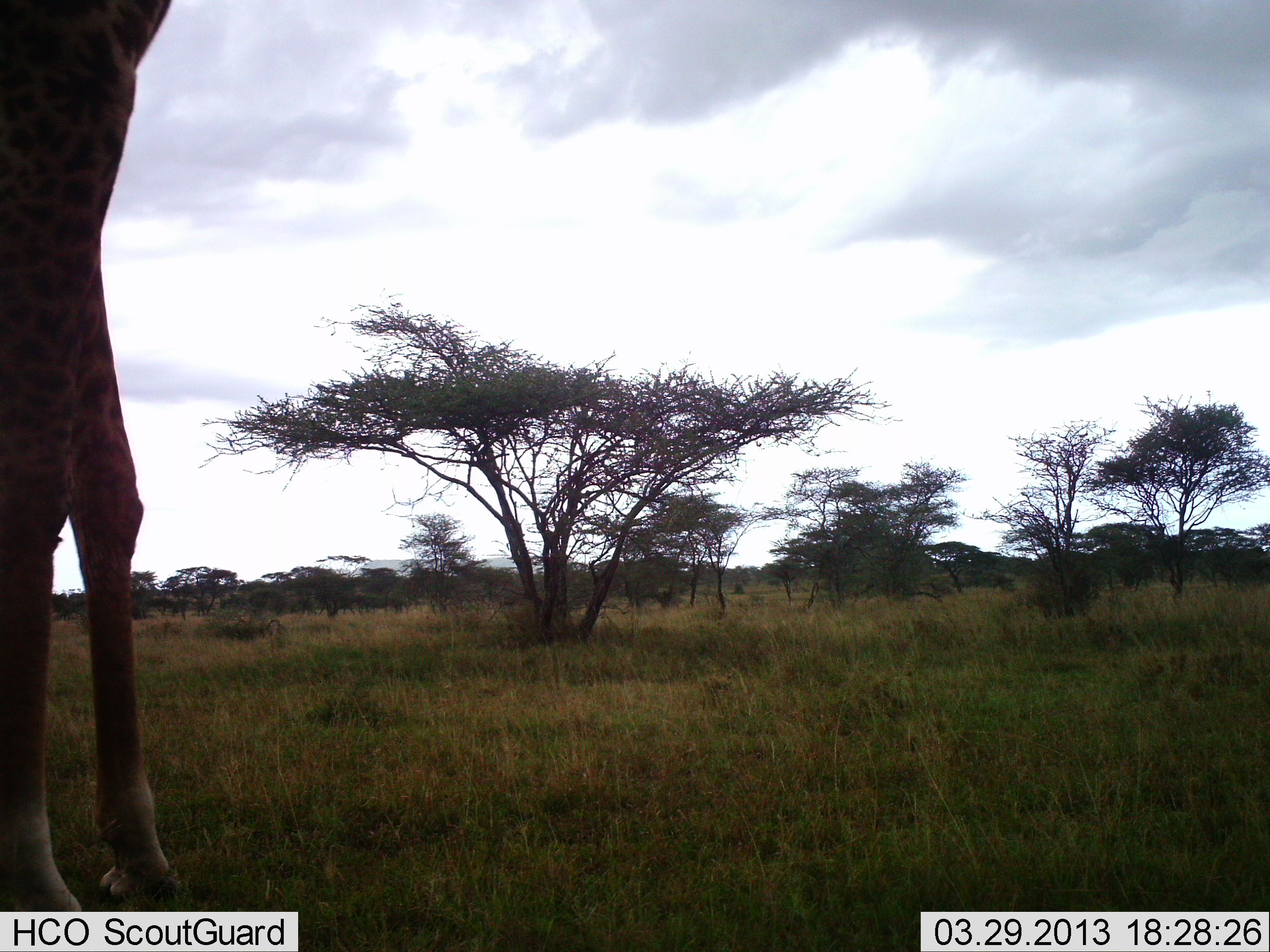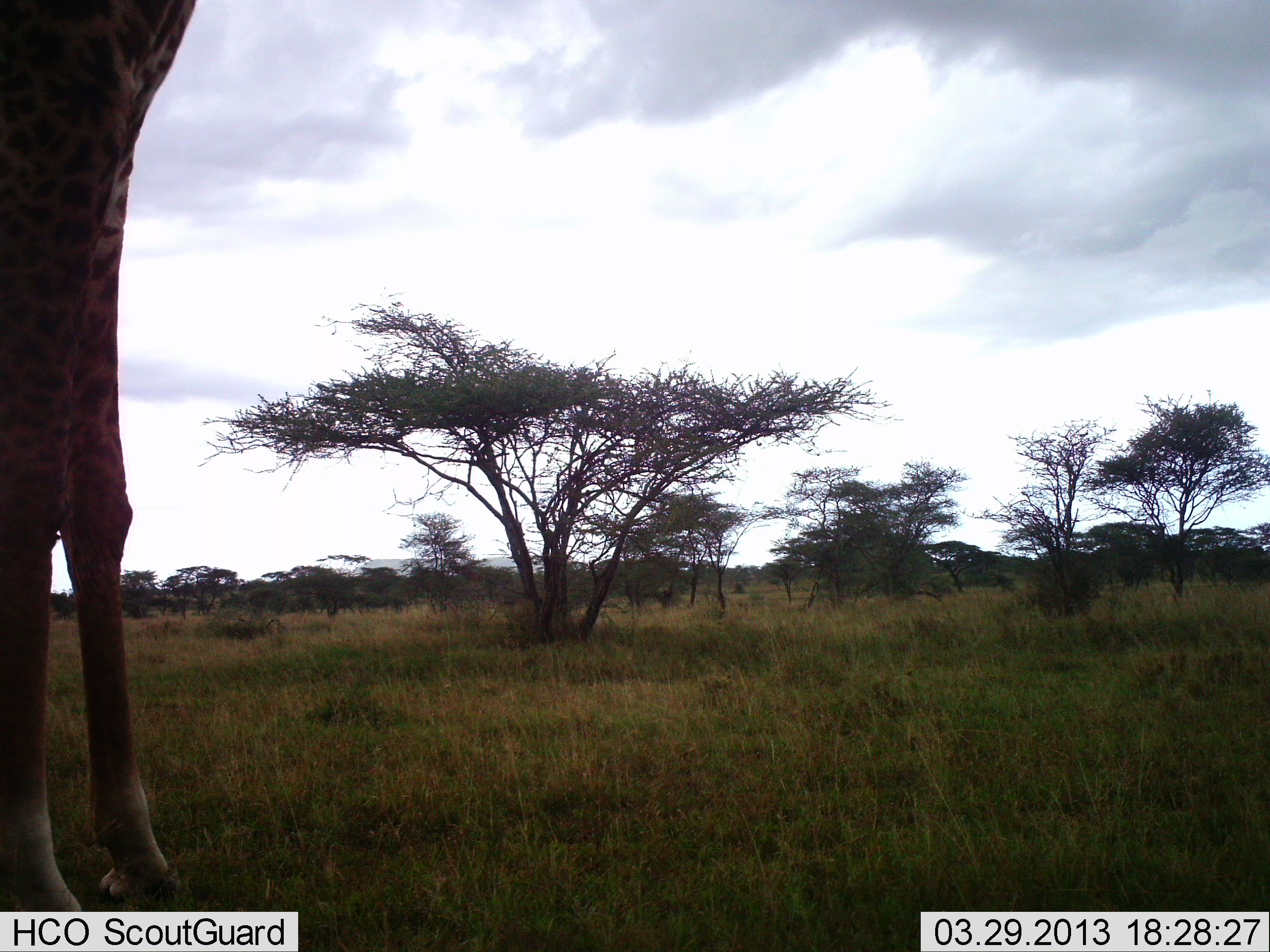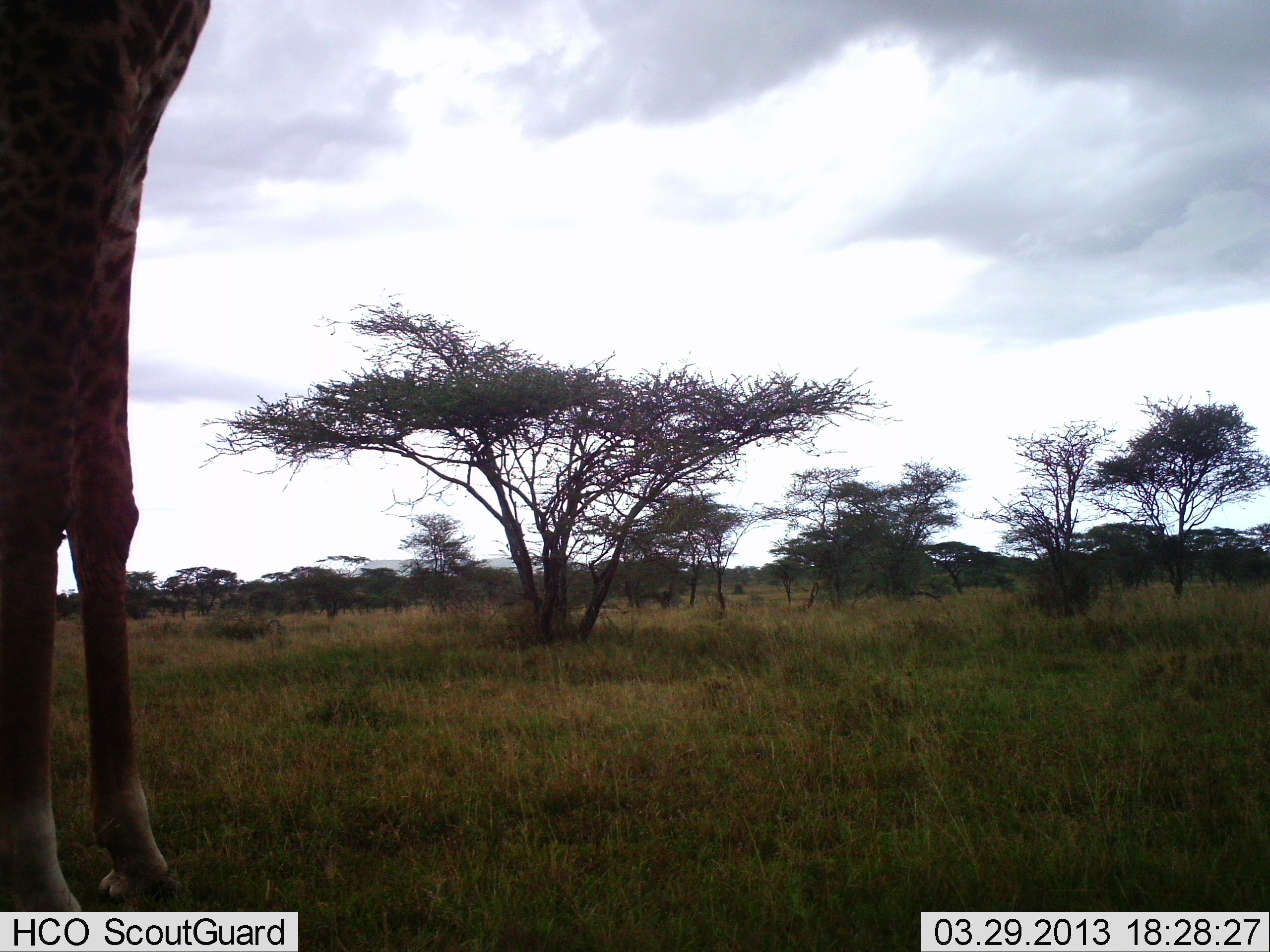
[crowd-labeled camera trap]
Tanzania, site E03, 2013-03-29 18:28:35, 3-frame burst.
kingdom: Animalia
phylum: Chordata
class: Mammalia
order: Artiodactyla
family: Giraffidae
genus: Giraffa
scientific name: Giraffa camelopardalis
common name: giraffe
Giraffe (Giraffa camelopardalis), count 1. Behavior (volunteer vote fractions): standing 95%, resting 0%, moving 0%, interacting 0%. Young present (vote fraction): 0%. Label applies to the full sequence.